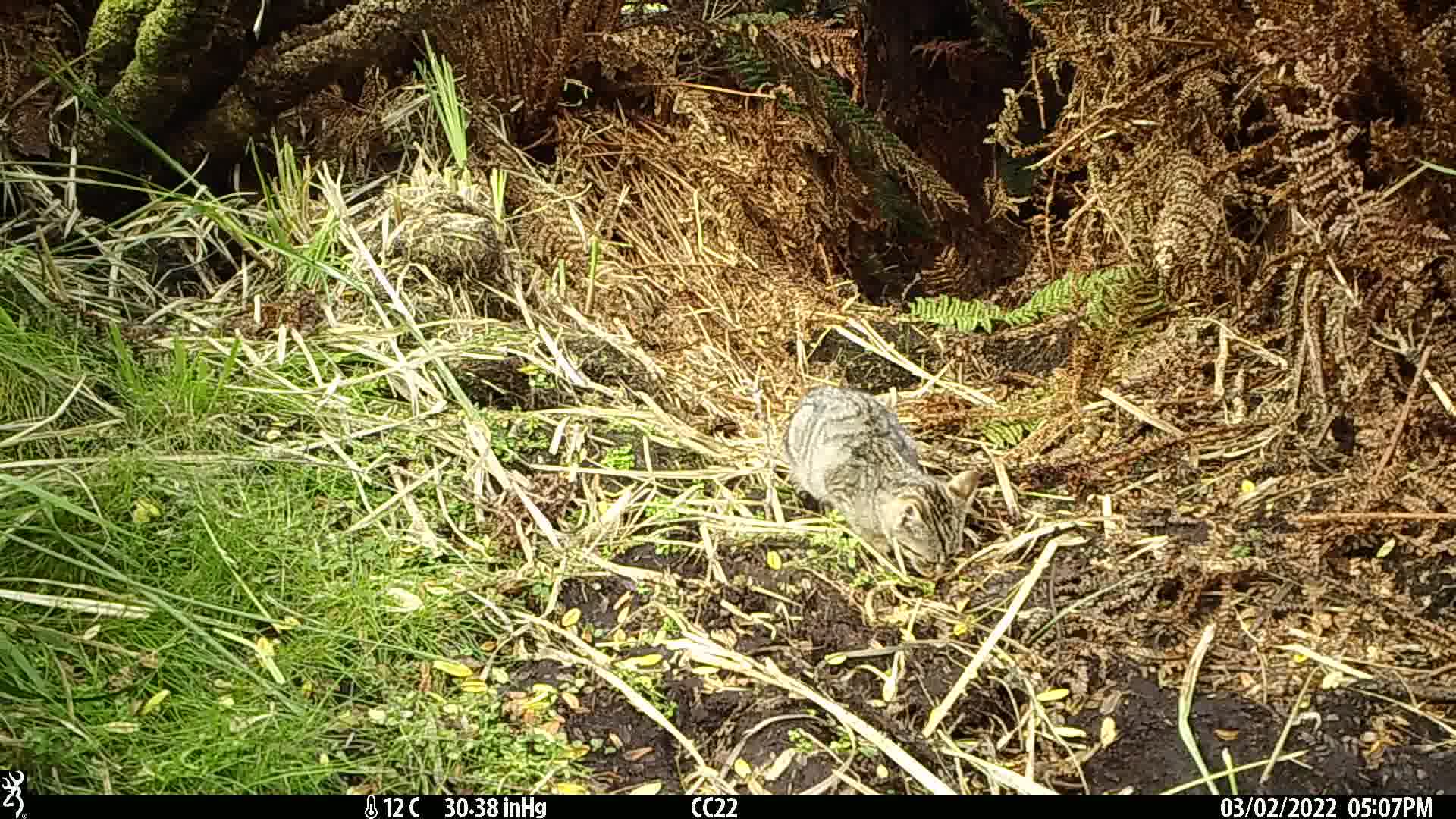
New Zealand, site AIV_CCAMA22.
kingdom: Animalia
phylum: Chordata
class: Mammalia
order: Carnivora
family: Felidae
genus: Felis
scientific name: Felis catus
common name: domestic cat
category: cat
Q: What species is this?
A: Cat (domestic cat) (Felis catus).